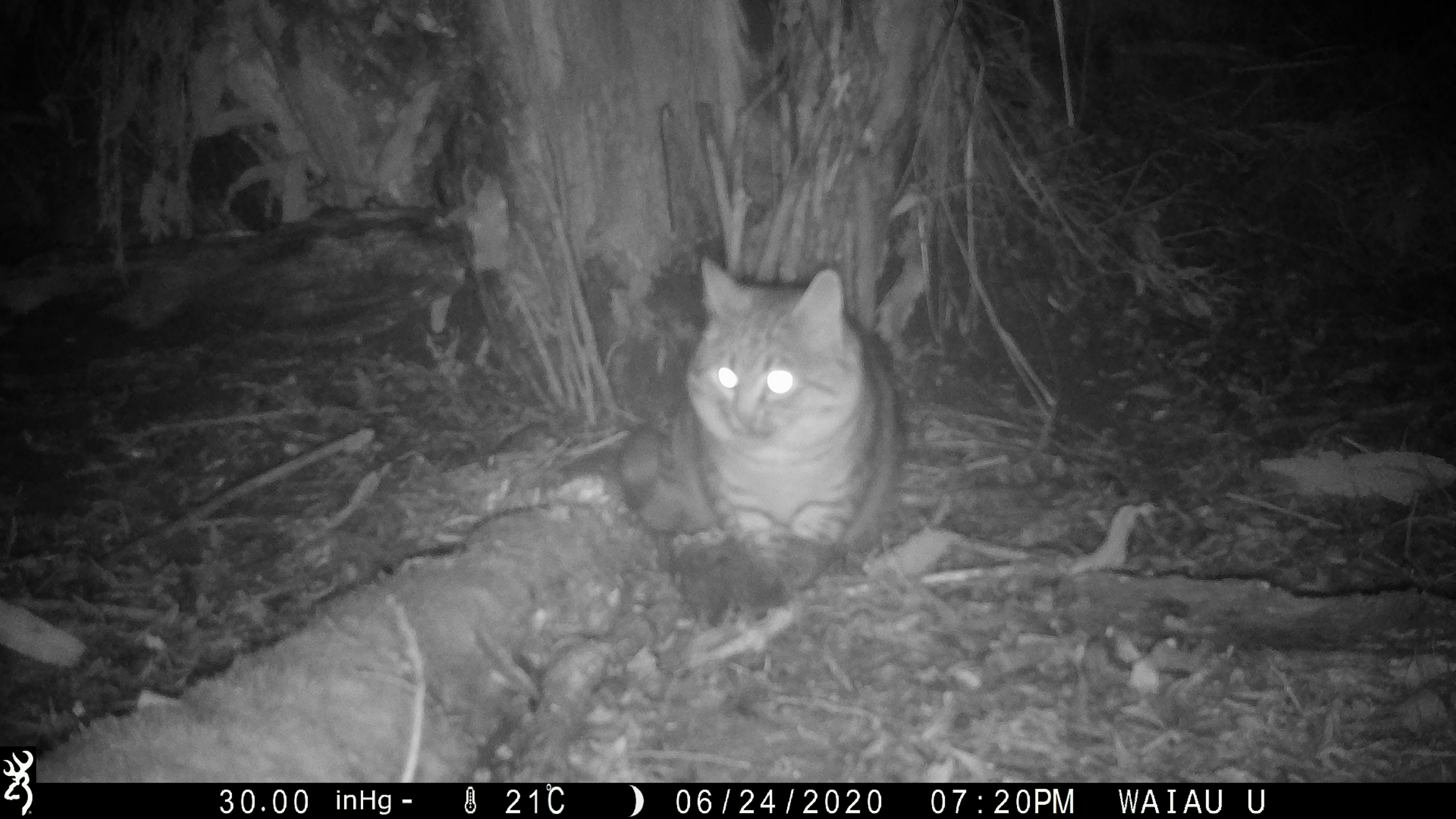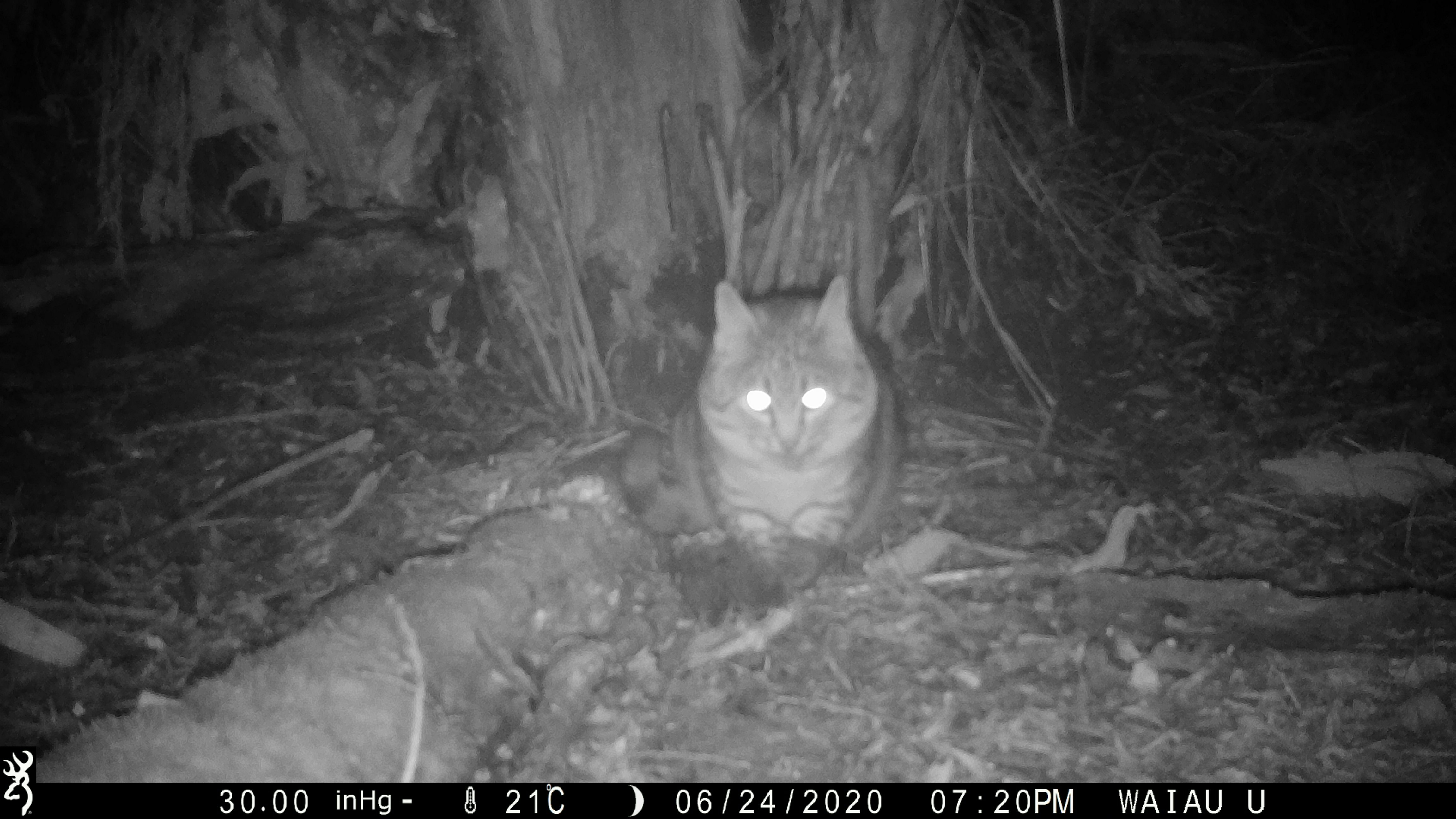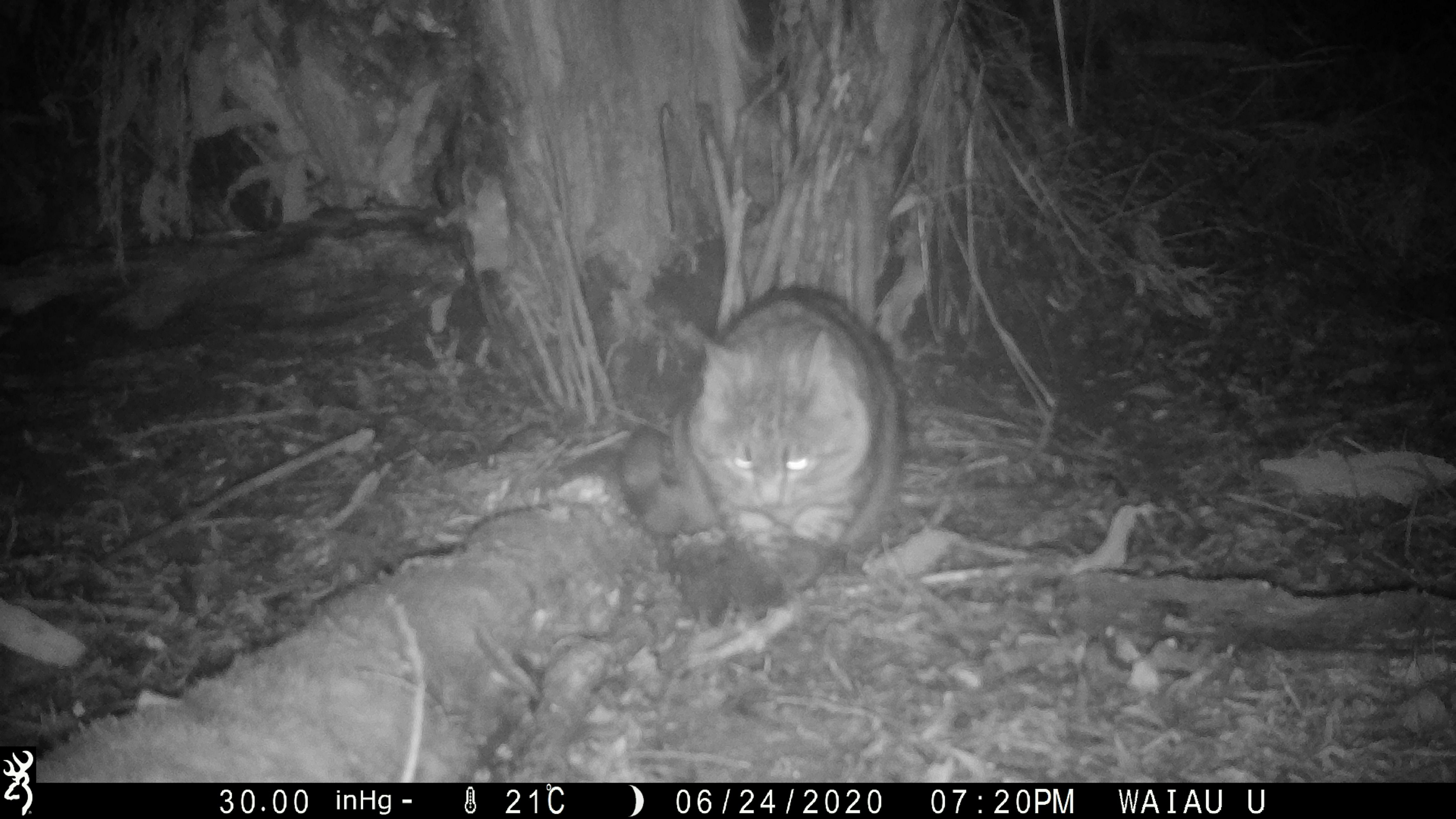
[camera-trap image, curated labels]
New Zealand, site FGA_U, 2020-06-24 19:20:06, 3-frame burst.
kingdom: Animalia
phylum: Chordata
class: Mammalia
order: Carnivora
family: Felidae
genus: Felis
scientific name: Felis catus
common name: domestic cat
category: cat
Cat (domestic cat) (Felis catus).